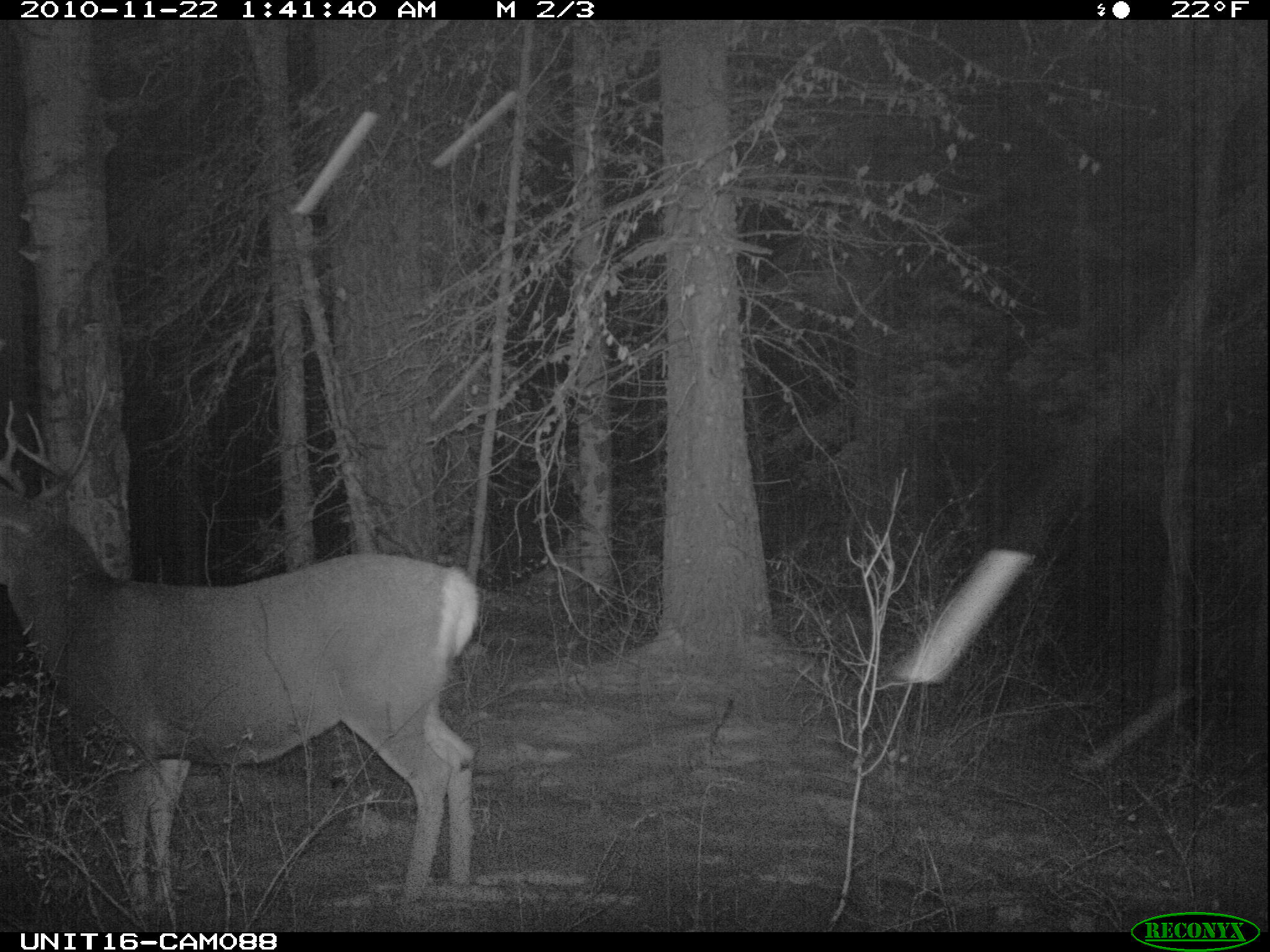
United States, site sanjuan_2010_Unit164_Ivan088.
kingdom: Animalia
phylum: Chordata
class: Mammalia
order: Artiodactyla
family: Cervidae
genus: Odocoileus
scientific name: Odocoileus hemionus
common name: mule deer